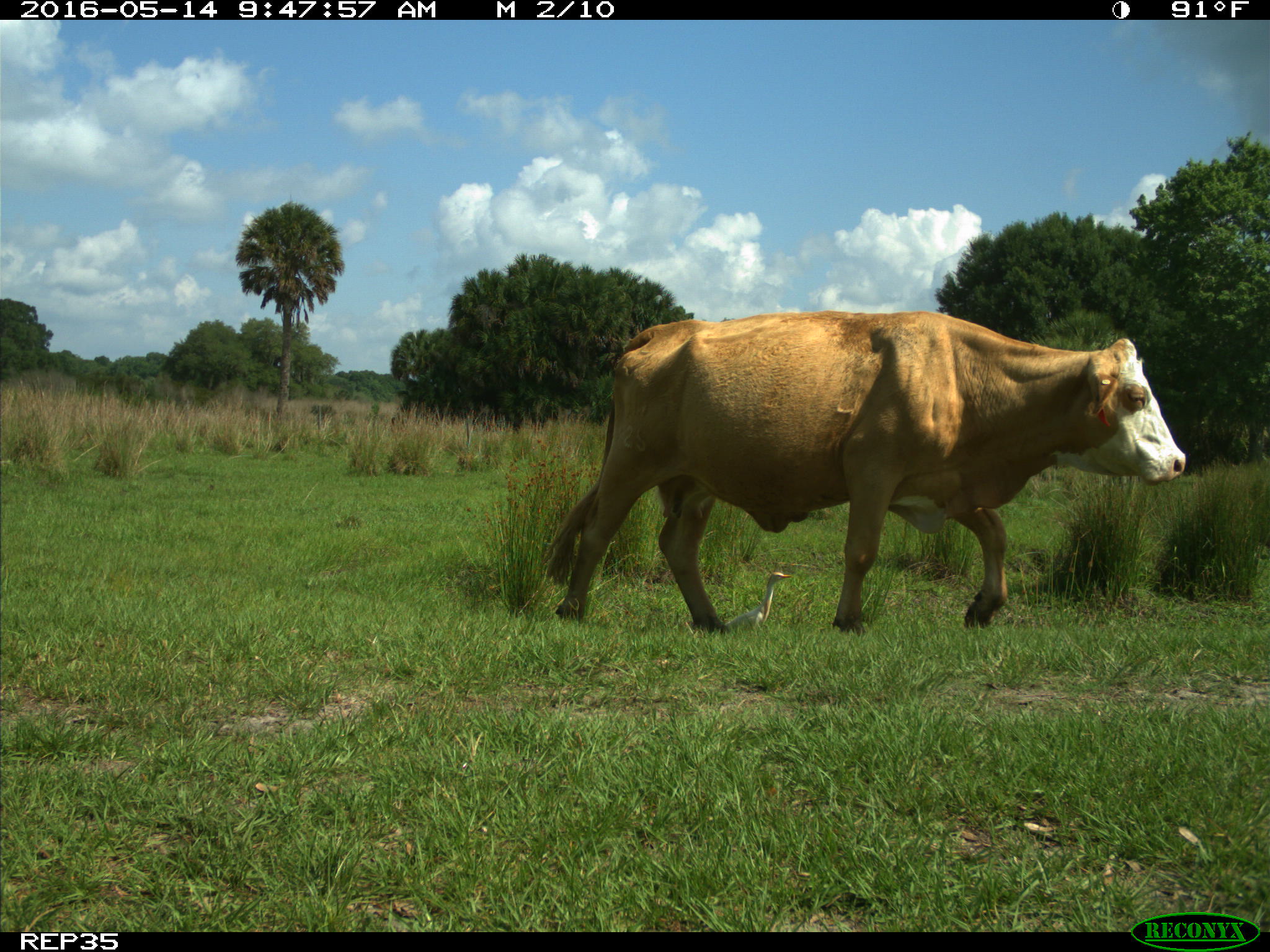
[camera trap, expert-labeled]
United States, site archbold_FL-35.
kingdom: Animalia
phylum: Chordata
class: Mammalia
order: Artiodactyla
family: Bovidae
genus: Bos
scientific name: Bos taurus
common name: domestic cow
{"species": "Bos taurus (domestic cow)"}